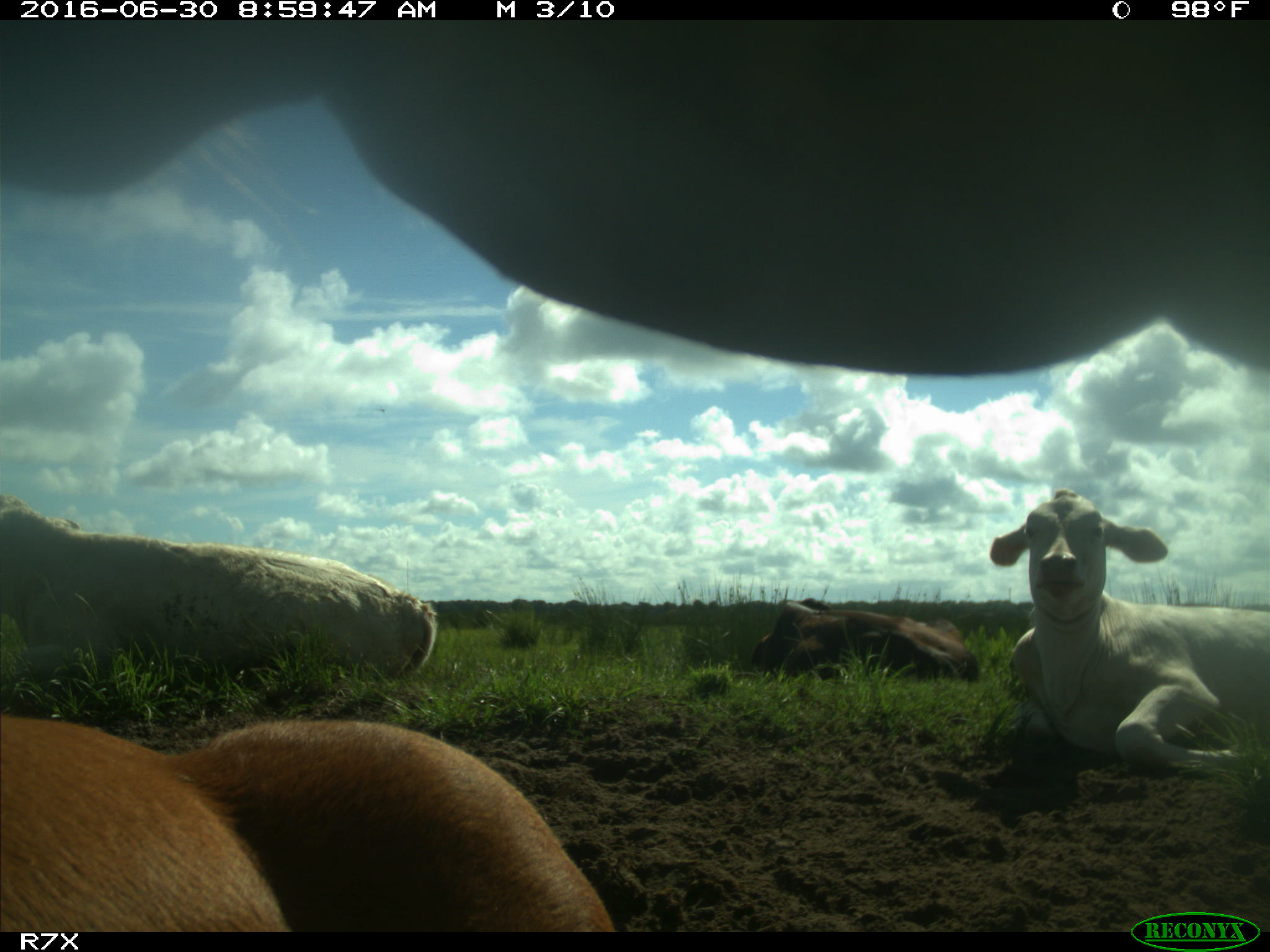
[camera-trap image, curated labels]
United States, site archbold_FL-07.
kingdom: Animalia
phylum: Chordata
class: Mammalia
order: Artiodactyla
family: Bovidae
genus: Bos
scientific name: Bos taurus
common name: domestic cow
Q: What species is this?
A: Bos taurus (domestic cow).